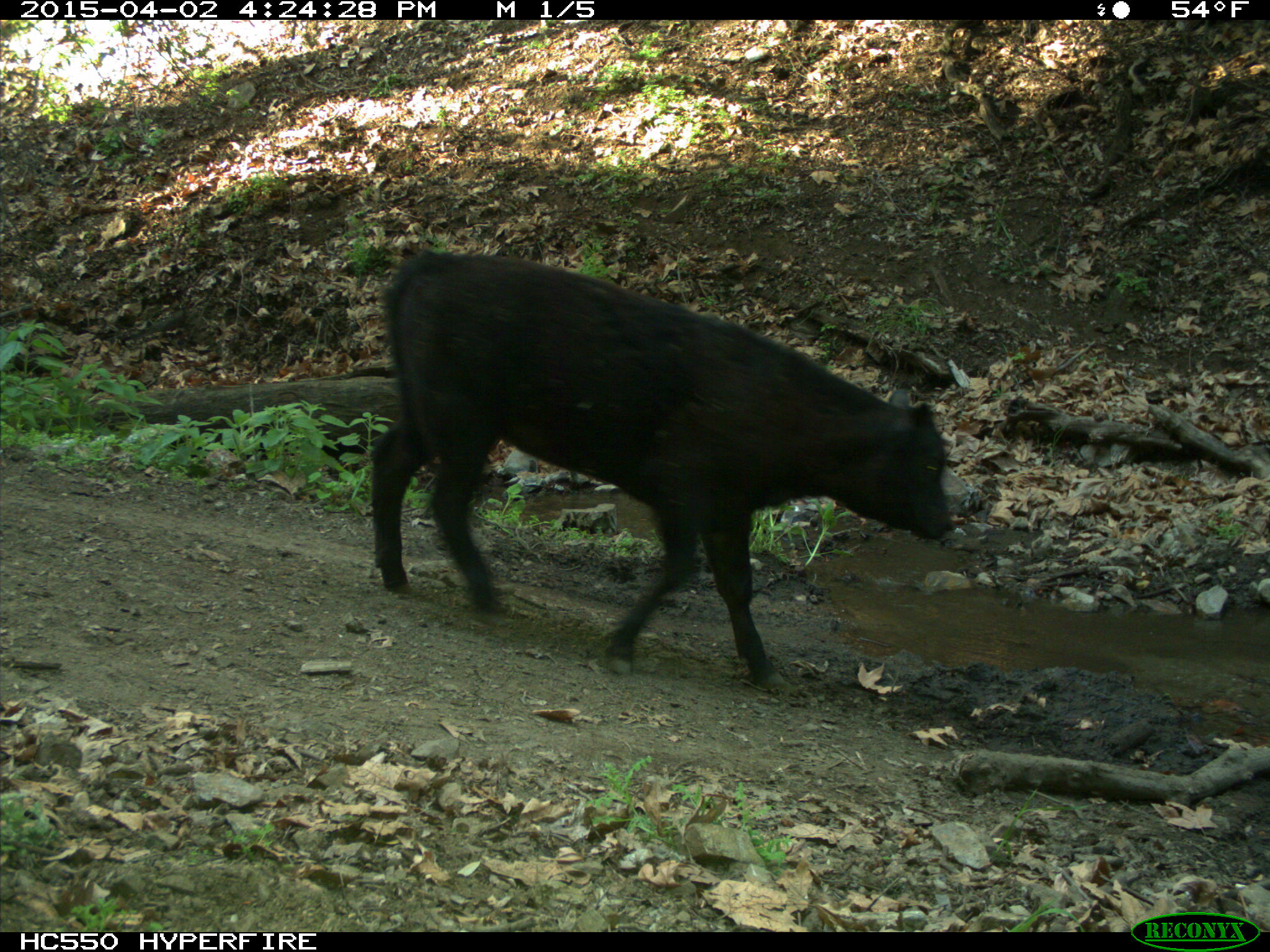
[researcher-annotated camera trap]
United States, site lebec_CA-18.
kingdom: Animalia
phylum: Chordata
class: Mammalia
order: Artiodactyla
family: Bovidae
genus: Bos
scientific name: Bos taurus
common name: domestic cow